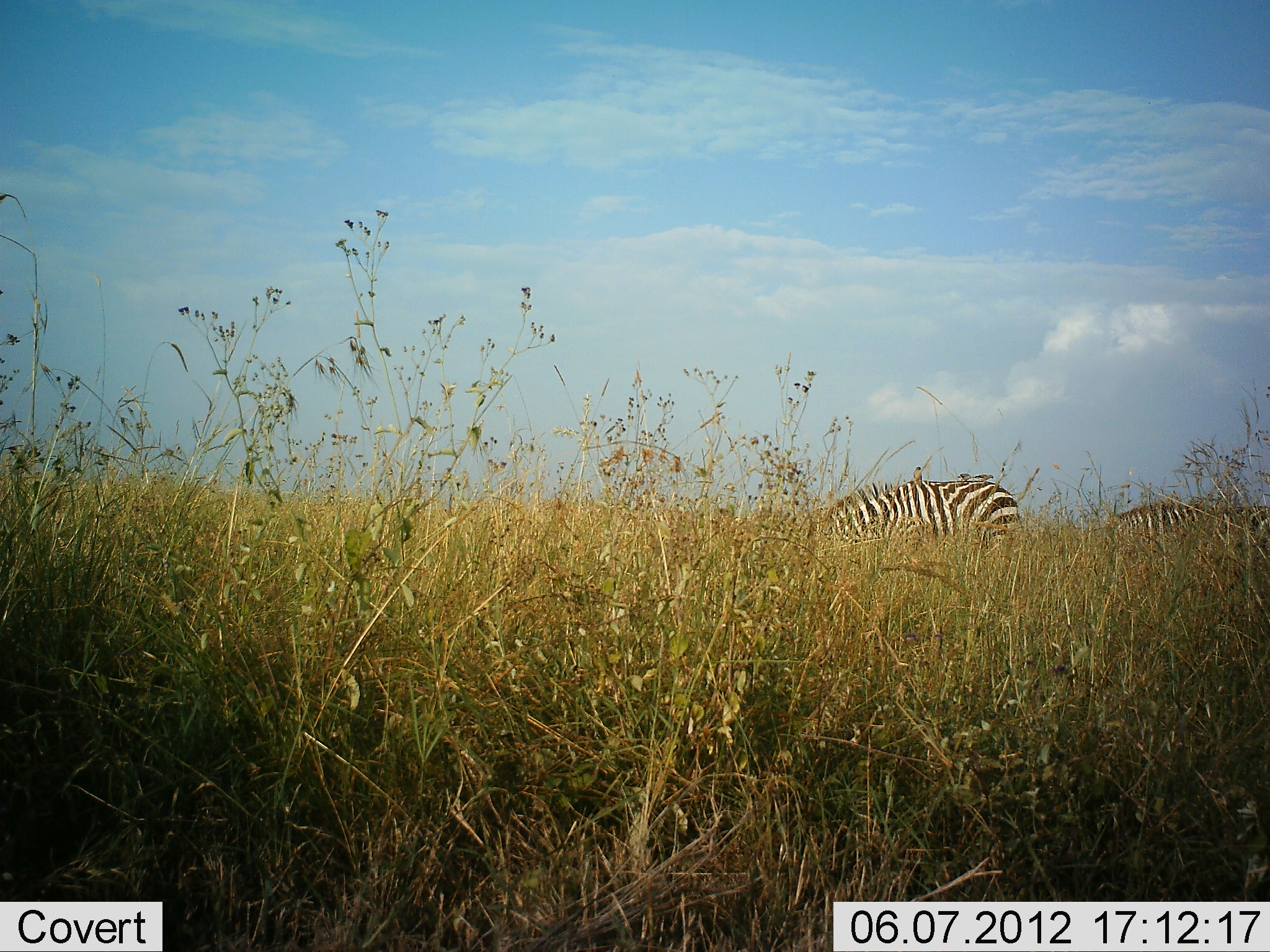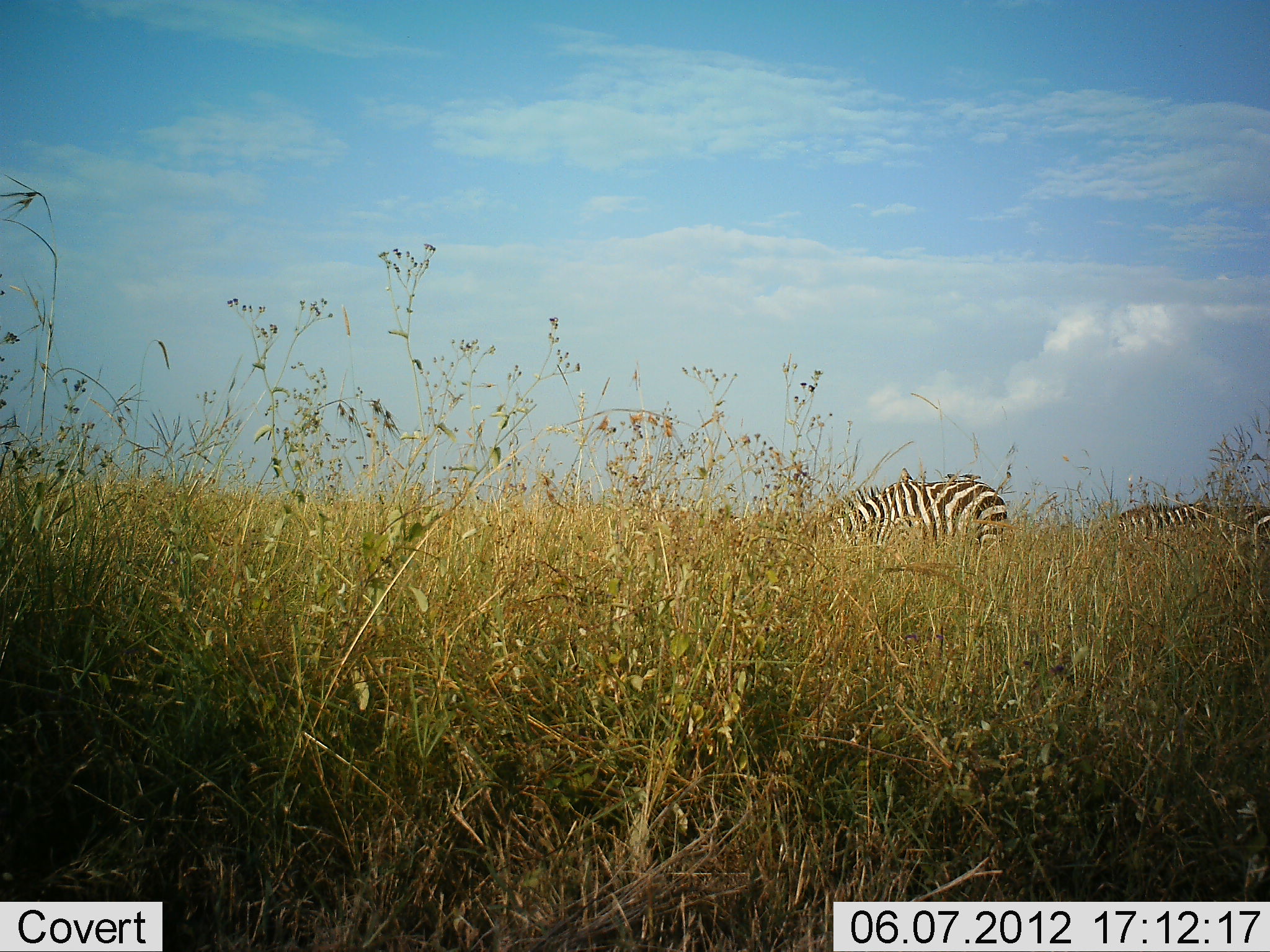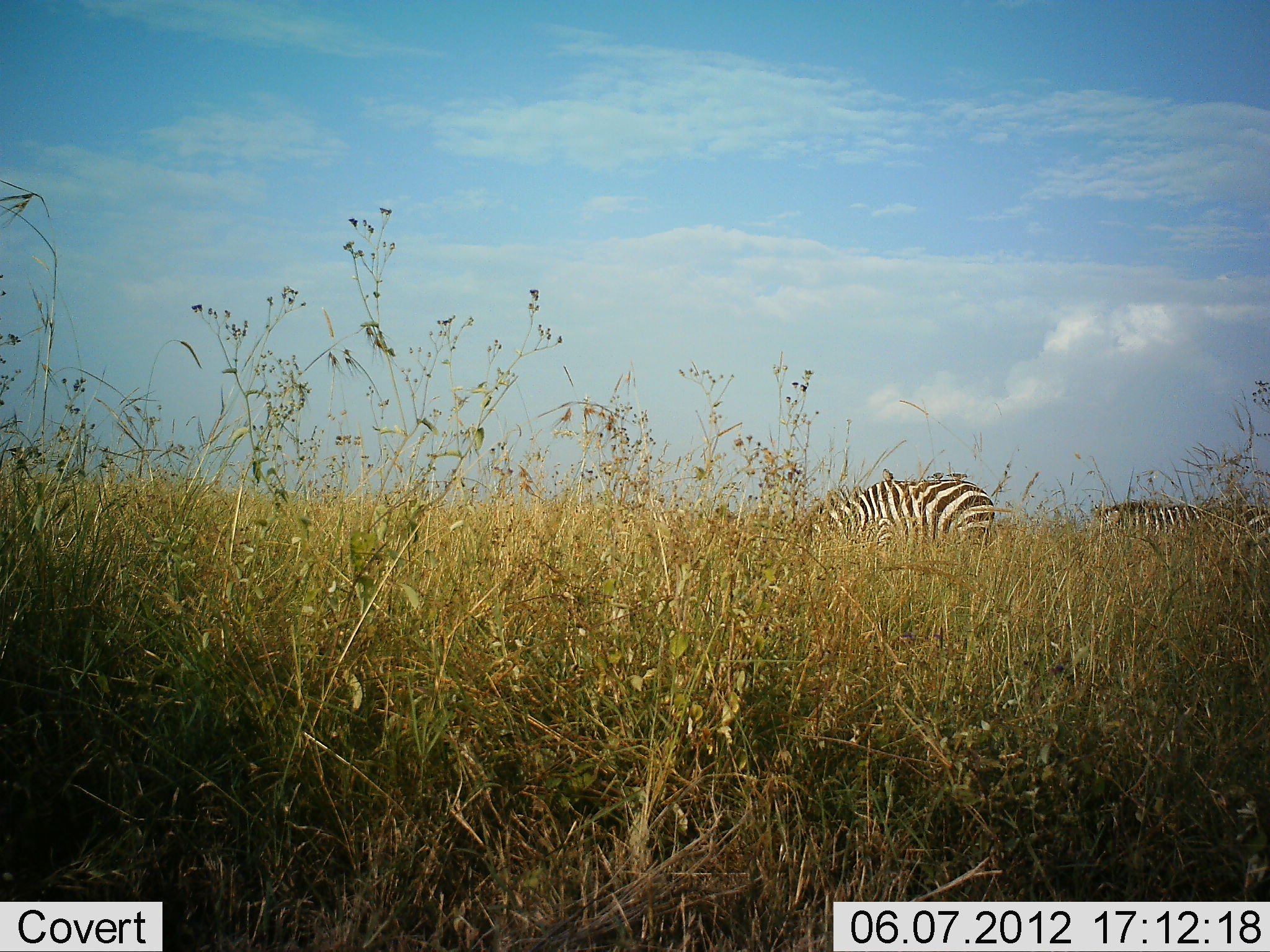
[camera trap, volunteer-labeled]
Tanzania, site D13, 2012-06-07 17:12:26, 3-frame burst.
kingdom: Animalia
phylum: Chordata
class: Mammalia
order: Perissodactyla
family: Equidae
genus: Equus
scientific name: Equus quagga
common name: plains zebra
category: zebra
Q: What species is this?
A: Zebra (plains zebra) (Equus quagga).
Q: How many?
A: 2.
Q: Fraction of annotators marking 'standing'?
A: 20%.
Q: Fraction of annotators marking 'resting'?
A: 0%.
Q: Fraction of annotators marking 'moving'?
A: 0%.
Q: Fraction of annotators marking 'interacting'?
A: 0%.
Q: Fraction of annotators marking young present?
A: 0%.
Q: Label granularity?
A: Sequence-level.